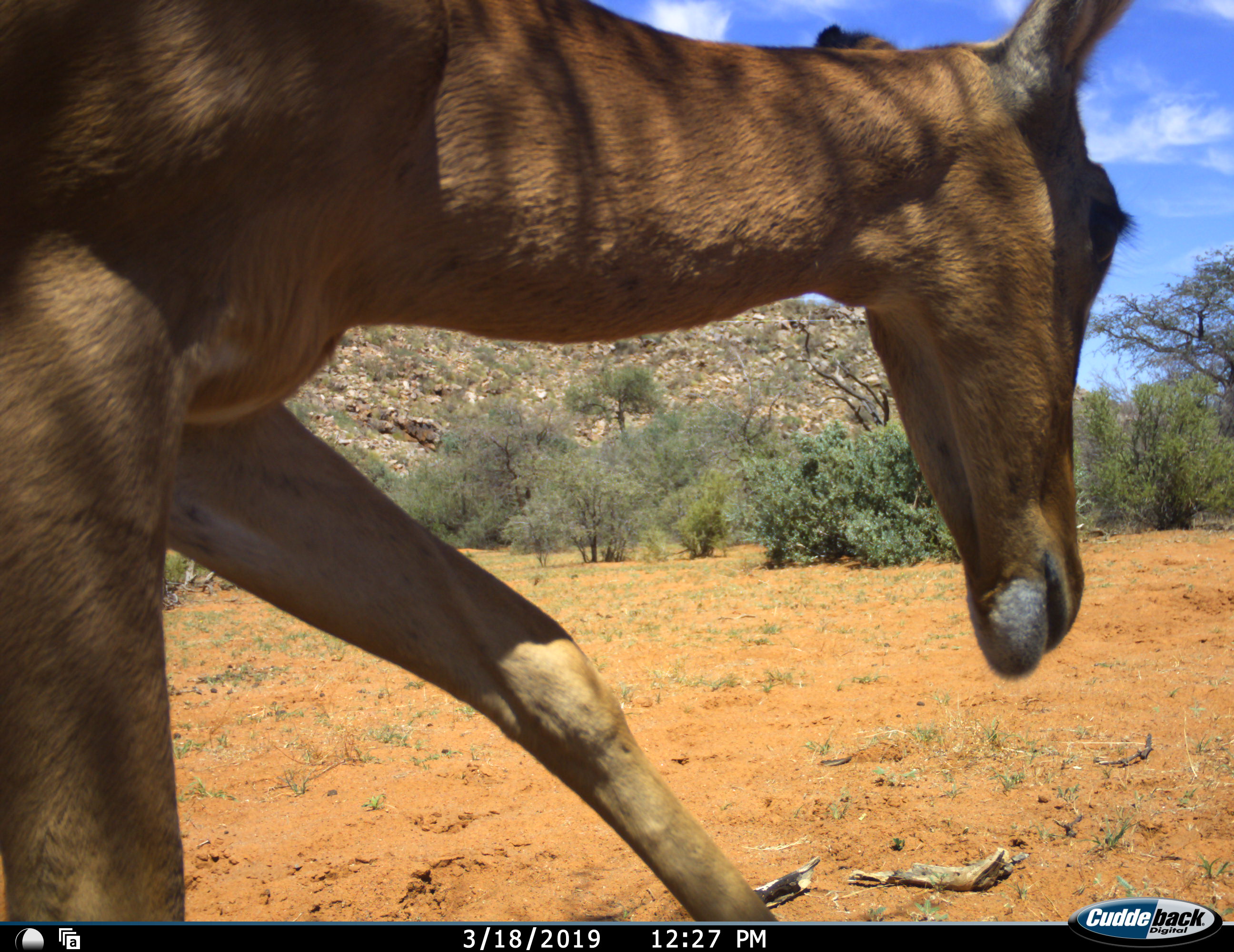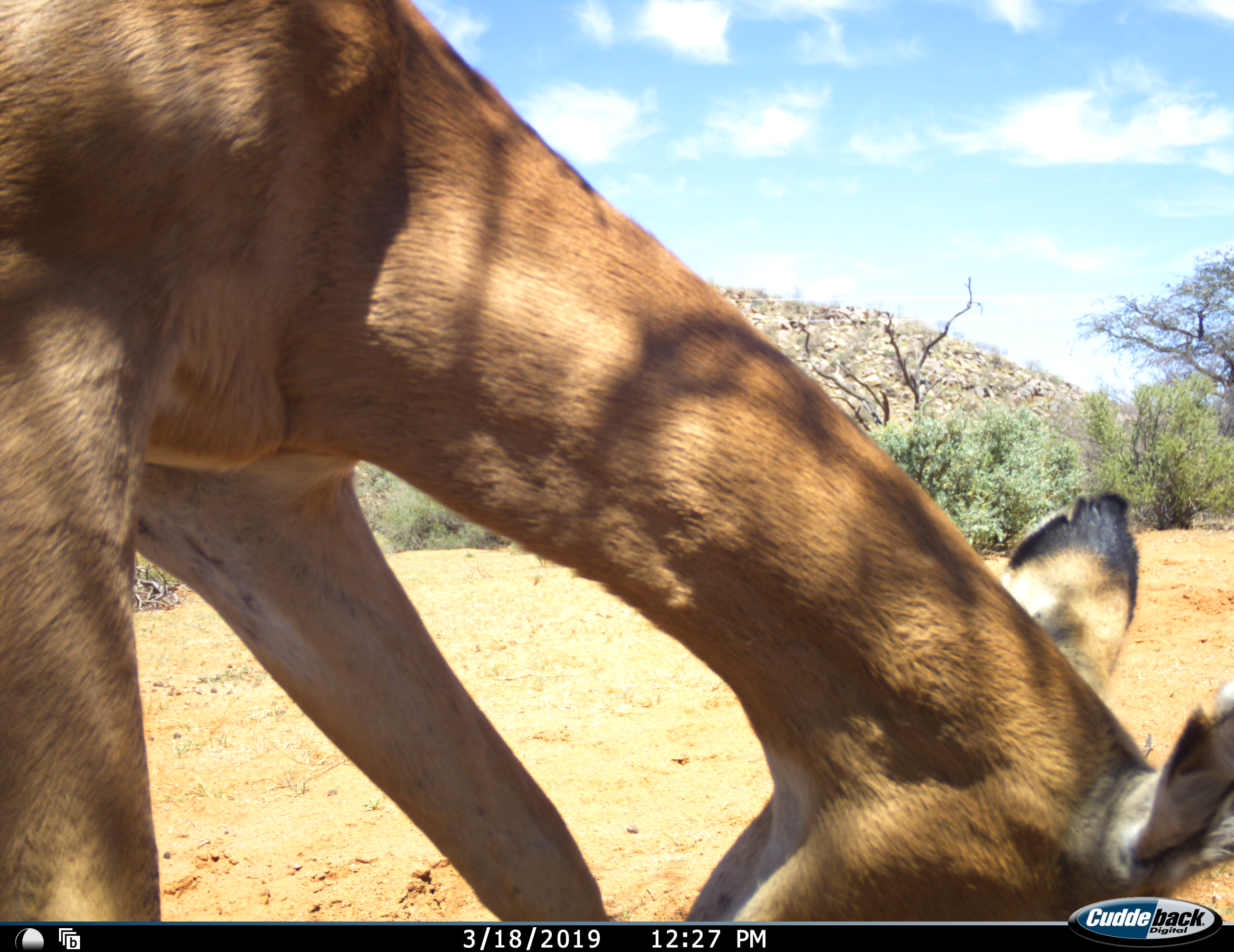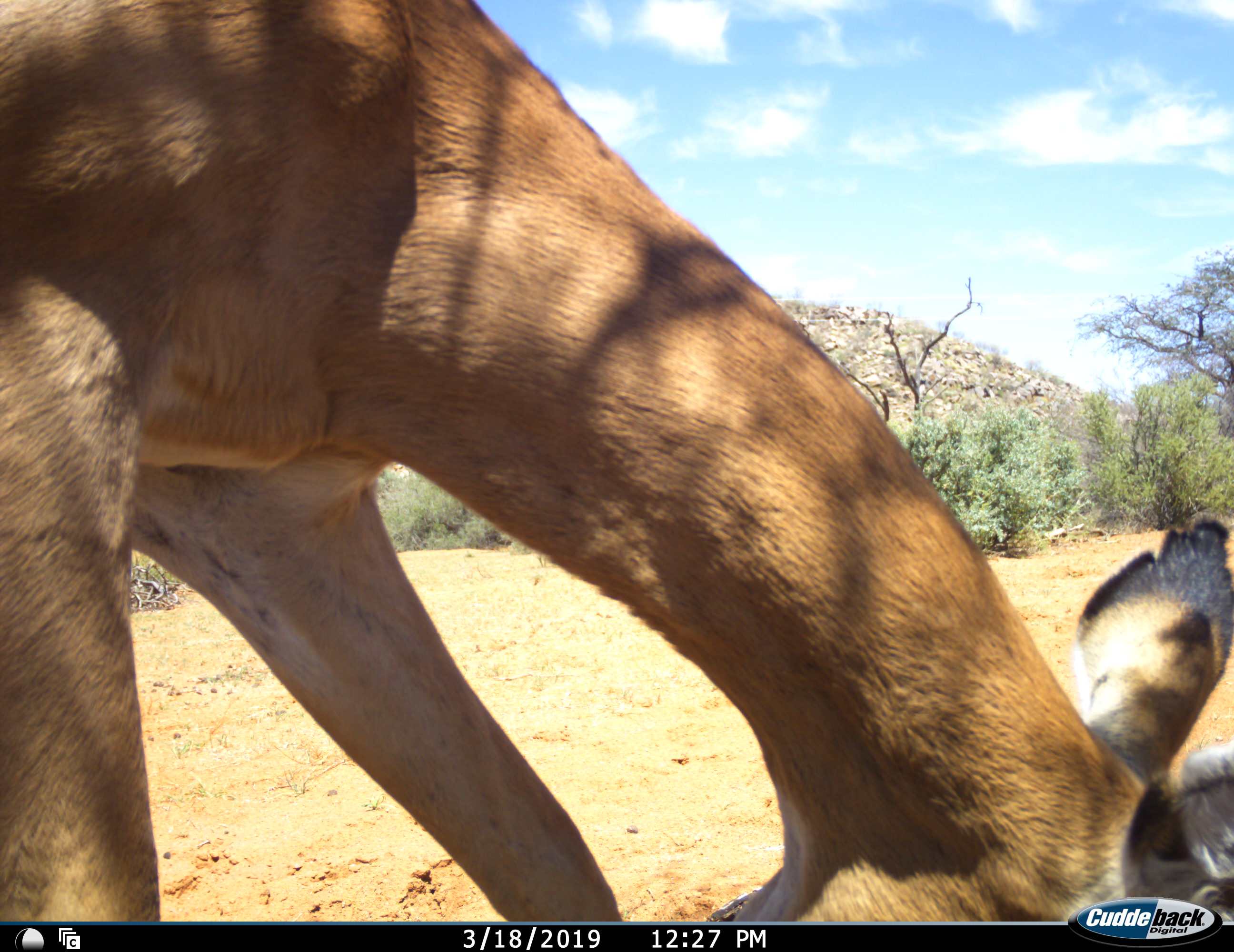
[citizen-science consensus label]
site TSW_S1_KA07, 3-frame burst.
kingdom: Animalia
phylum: Chordata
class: Mammalia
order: Artiodactyla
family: Bovidae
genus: Aepyceros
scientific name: Aepyceros melampus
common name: impala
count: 1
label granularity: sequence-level